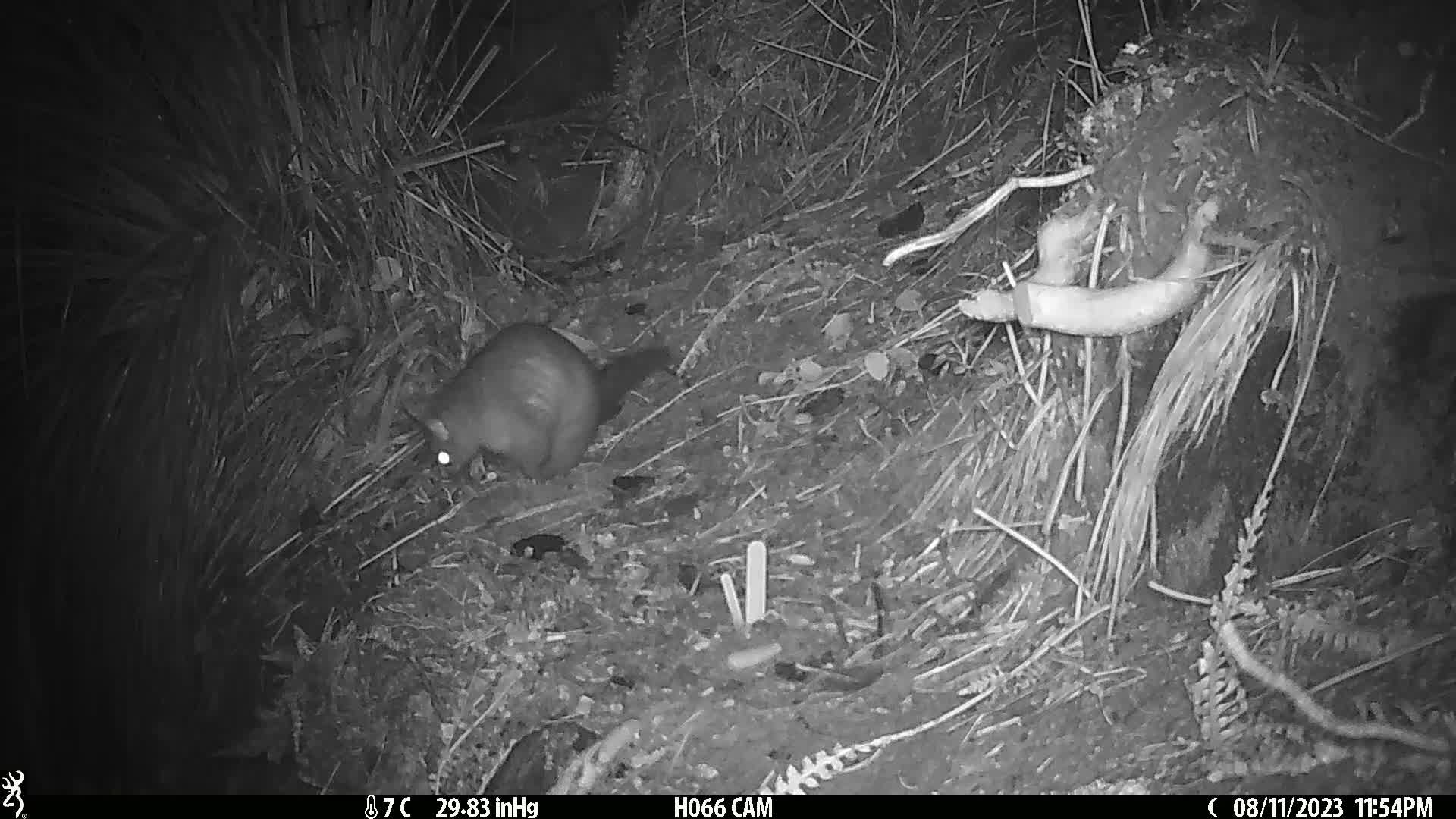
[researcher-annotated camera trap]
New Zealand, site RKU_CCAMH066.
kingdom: Animalia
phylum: Chordata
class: Mammalia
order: Diprotodontia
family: Phalangeridae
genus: Trichosurus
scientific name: Trichosurus vulpecula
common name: common brushtail possum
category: possum